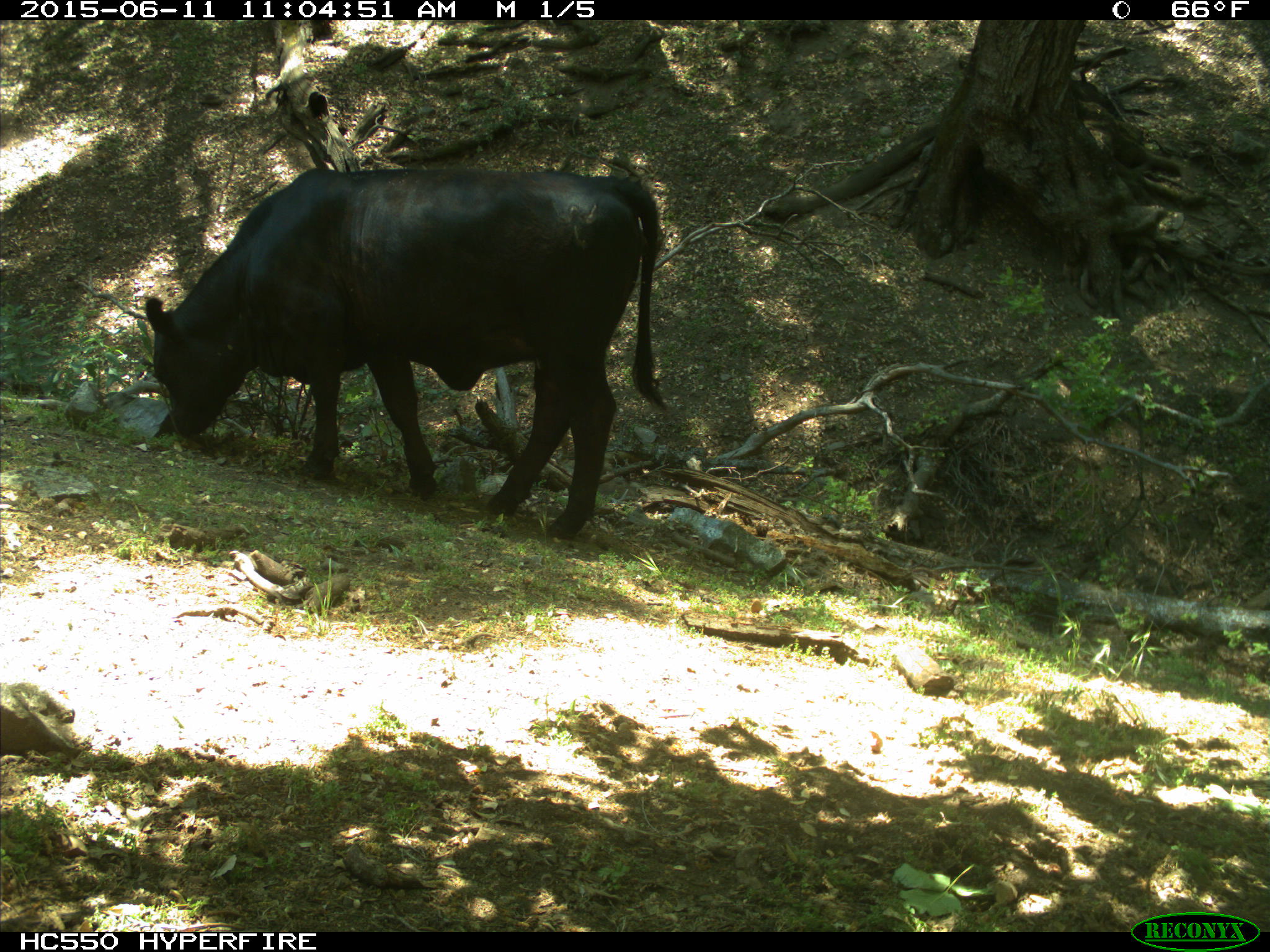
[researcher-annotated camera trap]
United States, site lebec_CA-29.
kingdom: Animalia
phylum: Chordata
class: Mammalia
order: Artiodactyla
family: Bovidae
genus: Bos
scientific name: Bos taurus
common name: domestic cow